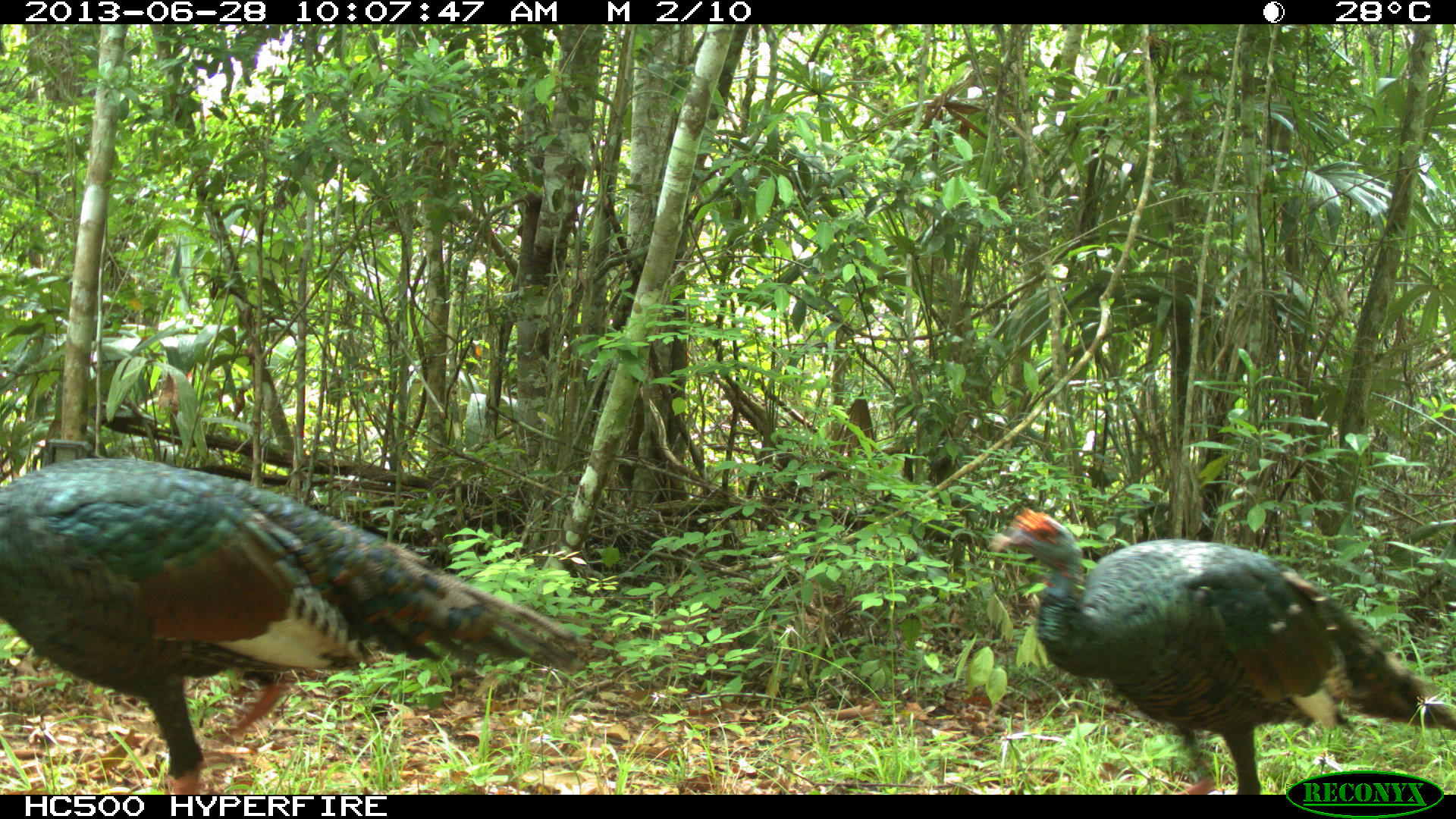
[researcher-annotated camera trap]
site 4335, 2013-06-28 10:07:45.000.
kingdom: Animalia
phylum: Chordata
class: Aves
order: Galliformes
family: Phasianidae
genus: Meleagris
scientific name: Meleagris ocellata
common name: ocellated turkey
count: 2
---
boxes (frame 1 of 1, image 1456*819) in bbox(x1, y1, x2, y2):
meleagris ocellata: bbox(0, 458, 586, 794); bbox(986, 508, 1456, 794)